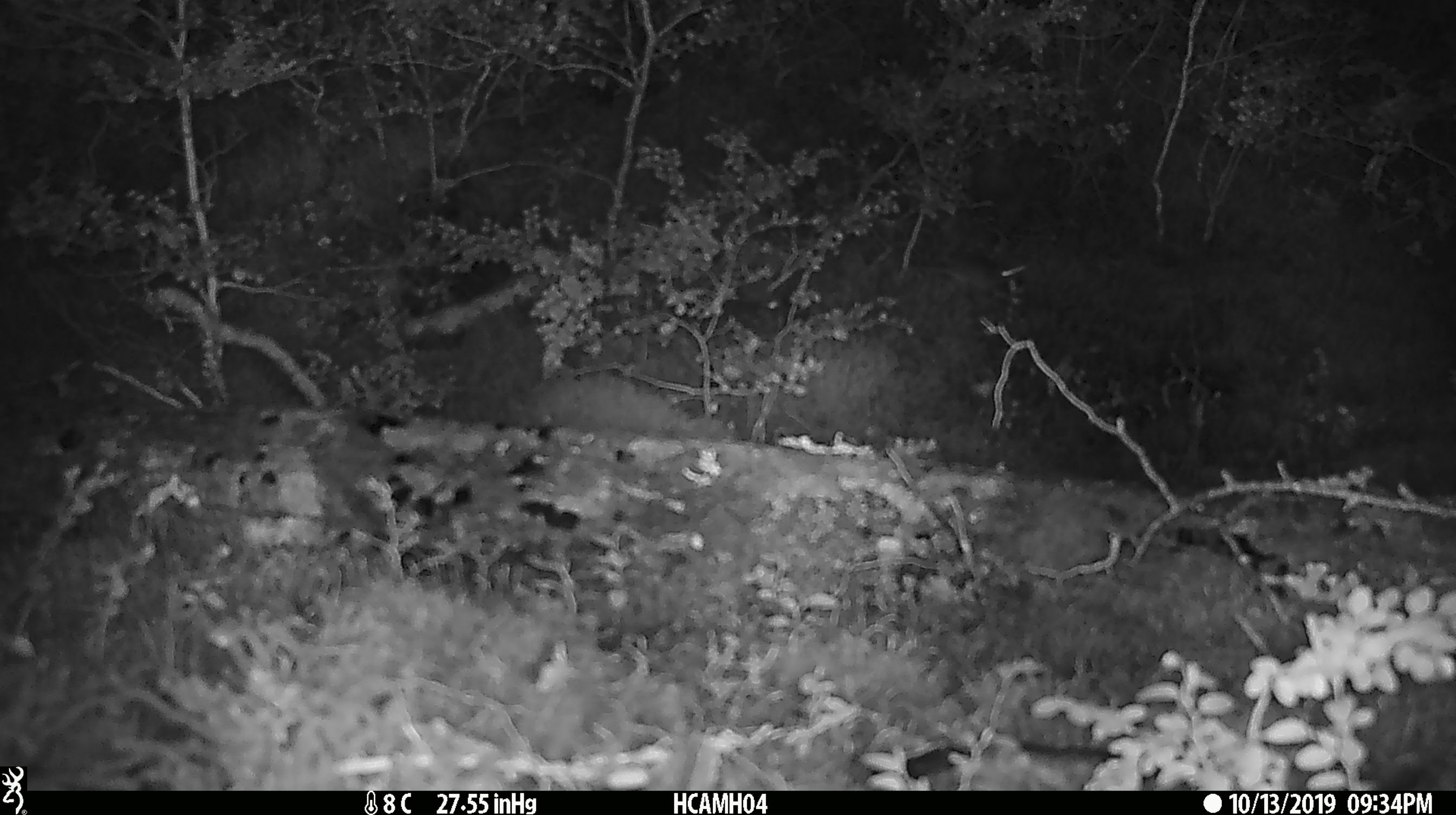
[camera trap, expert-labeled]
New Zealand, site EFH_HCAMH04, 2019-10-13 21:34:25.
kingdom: Animalia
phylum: Chordata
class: Mammalia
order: Rodentia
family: Muridae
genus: Mus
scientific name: Mus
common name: mouse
Mouse (Mus).